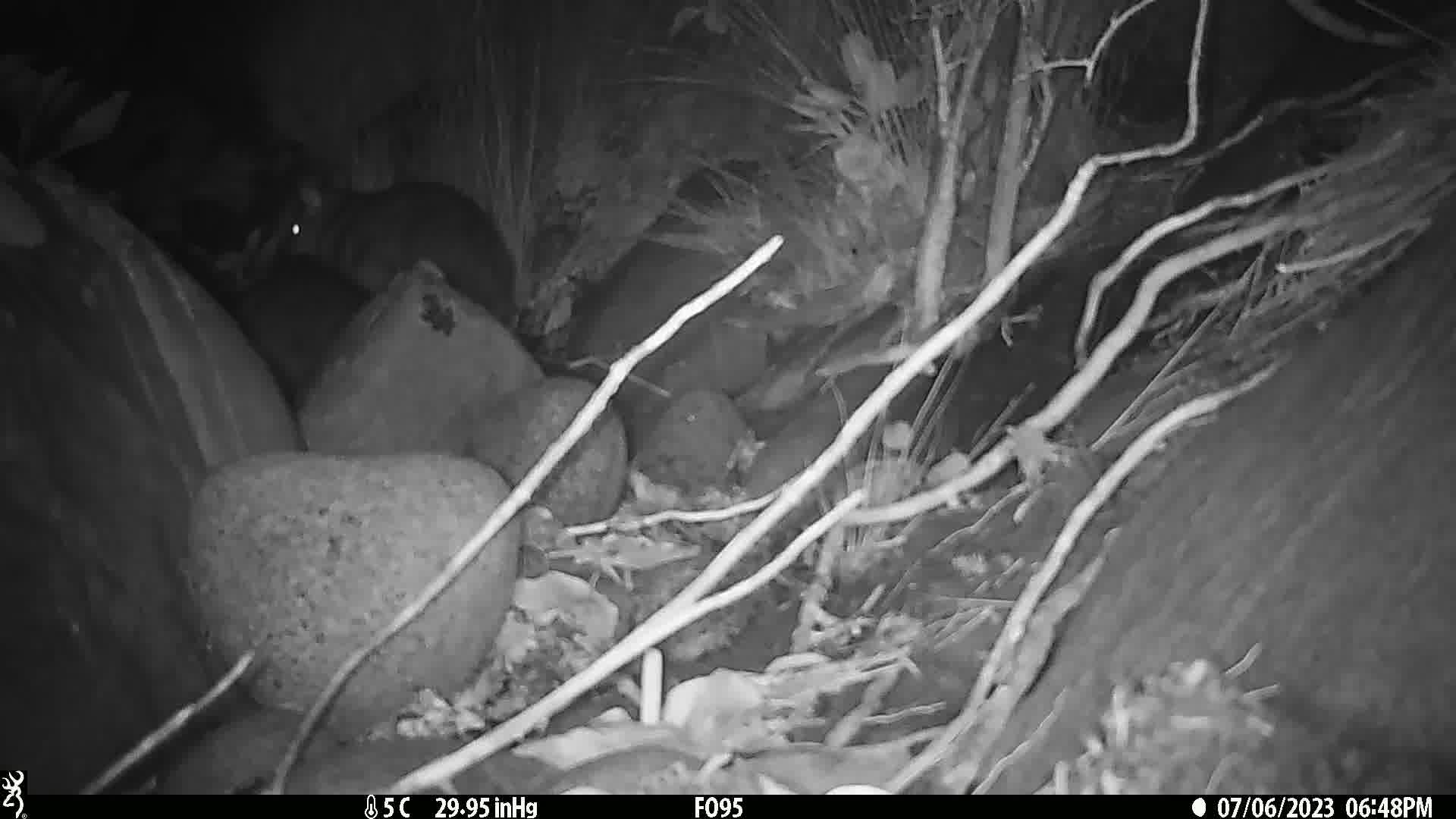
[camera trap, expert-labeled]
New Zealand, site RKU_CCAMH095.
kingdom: Animalia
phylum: Chordata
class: Mammalia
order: Diprotodontia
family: Phalangeridae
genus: Trichosurus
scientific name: Trichosurus vulpecula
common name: common brushtail possum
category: possum